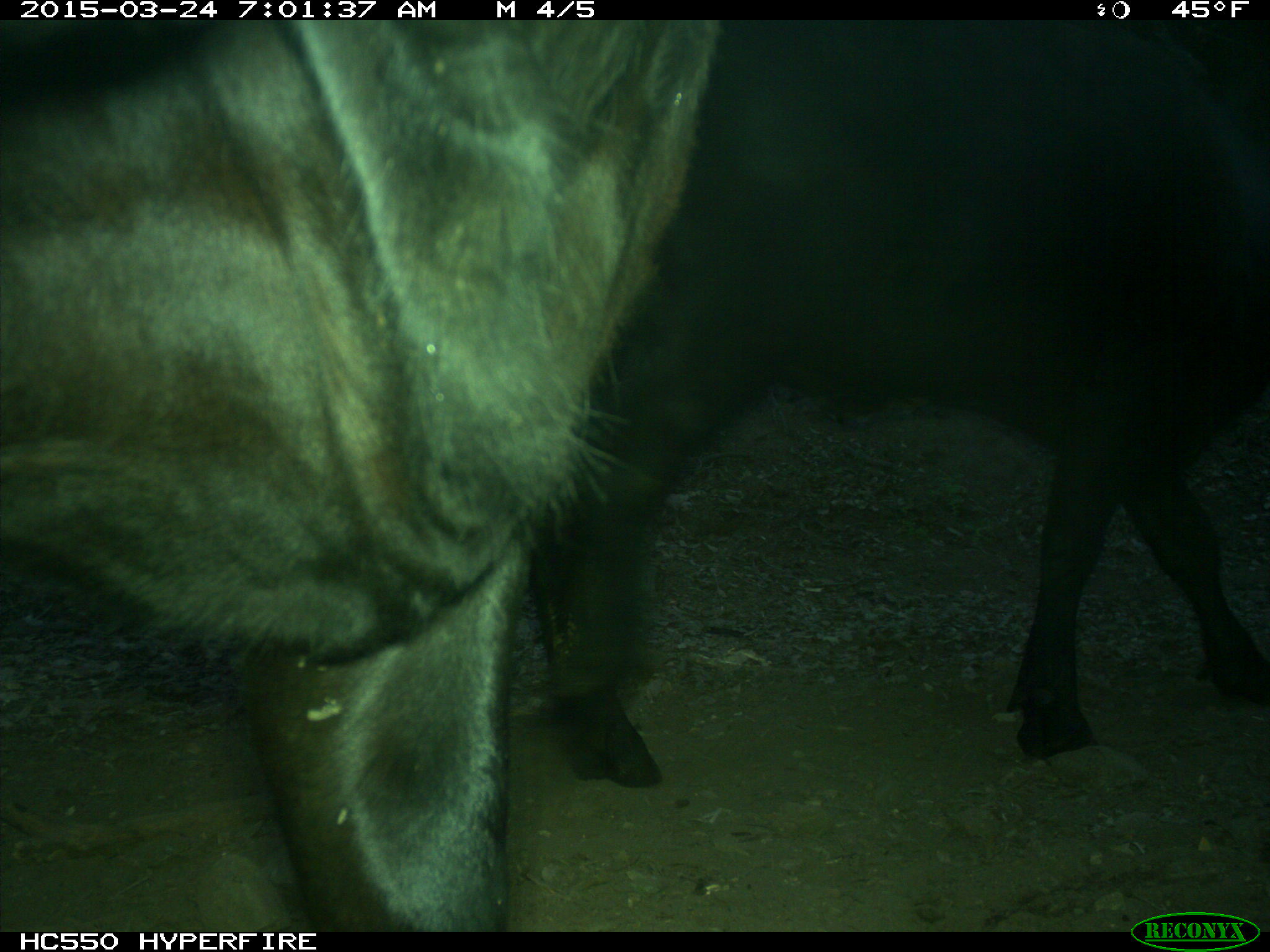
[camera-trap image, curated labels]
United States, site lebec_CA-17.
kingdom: Animalia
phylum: Chordata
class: Mammalia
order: Artiodactyla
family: Bovidae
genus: Bos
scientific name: Bos taurus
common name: domestic cow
Bos taurus (domestic cow).